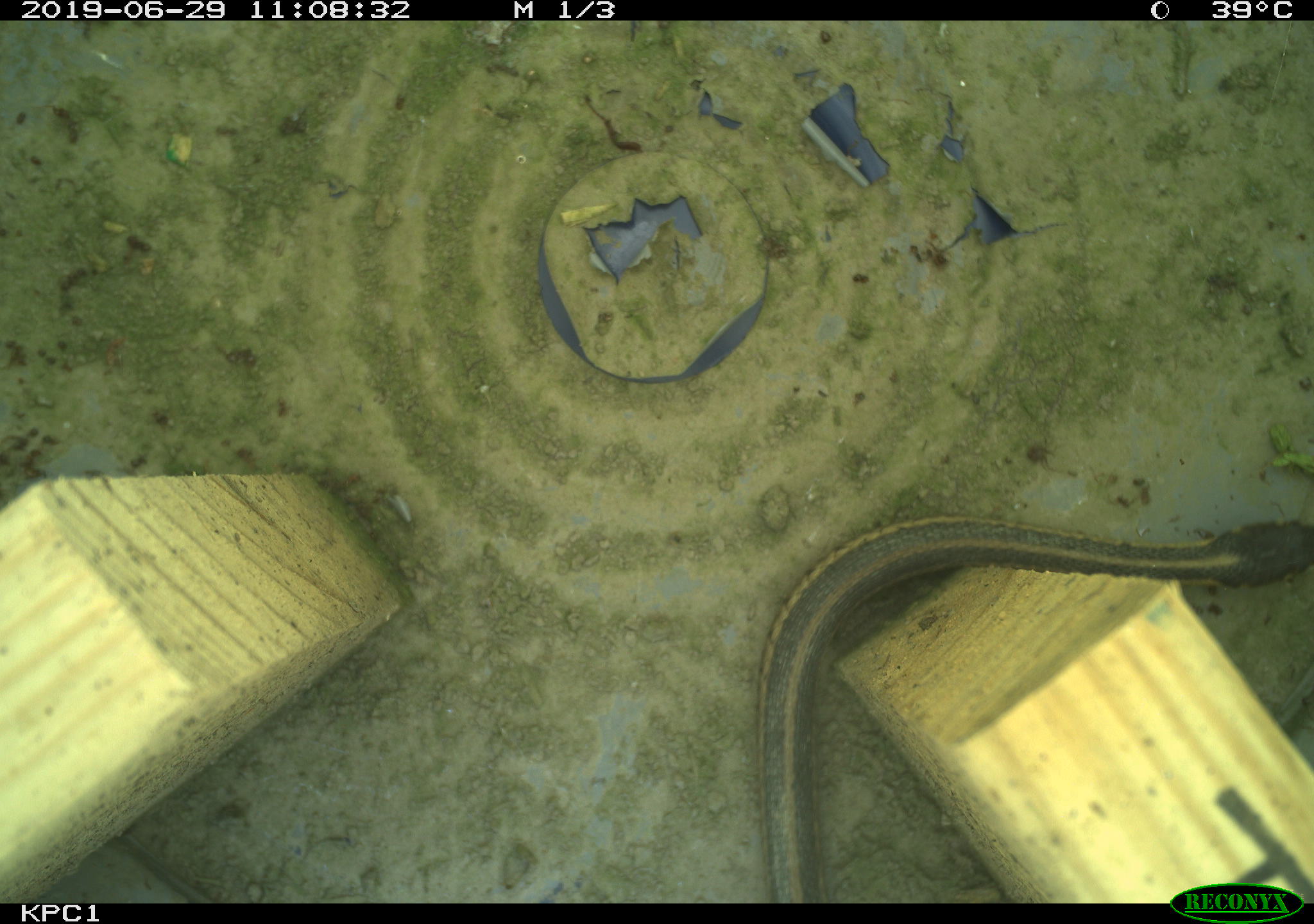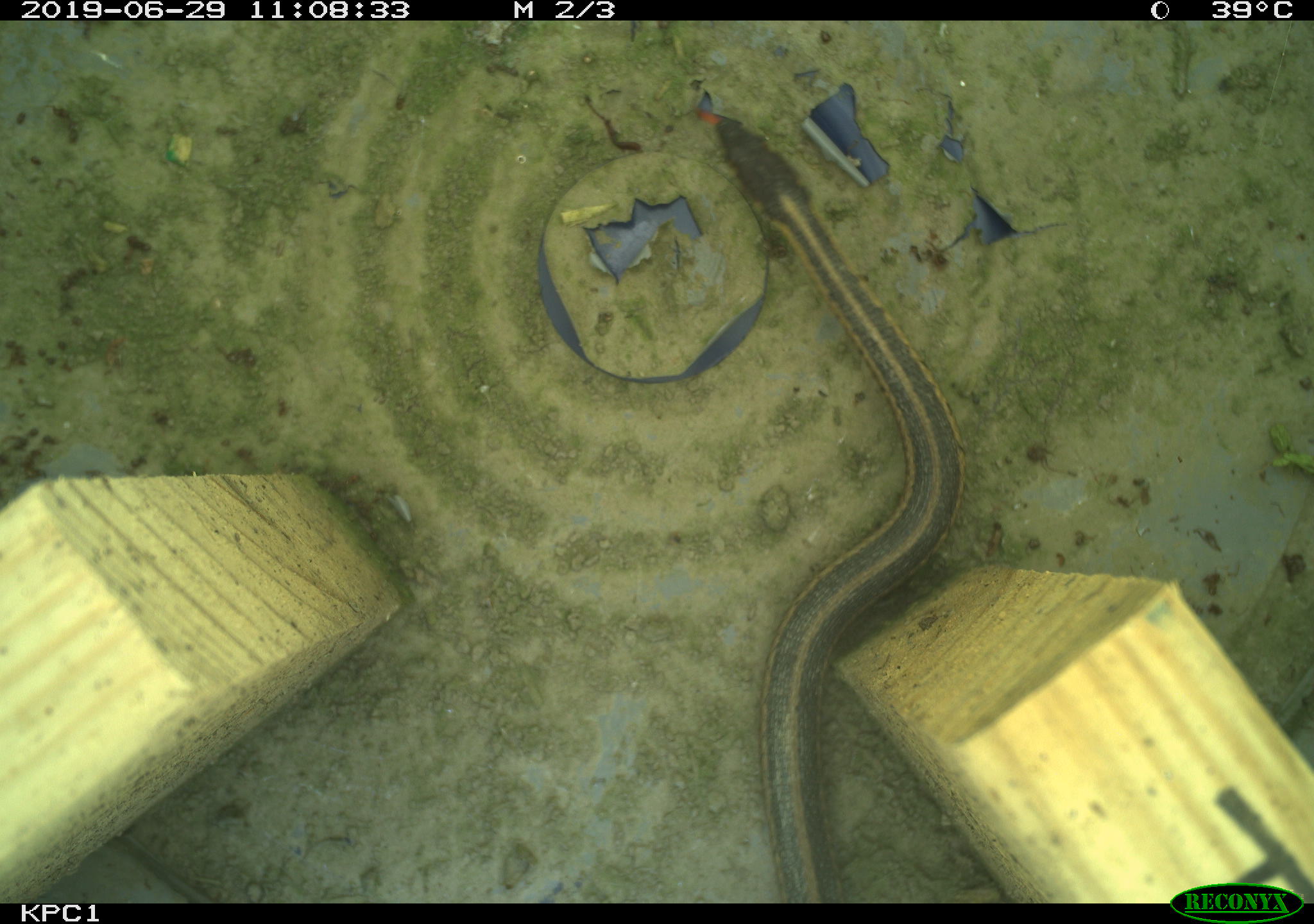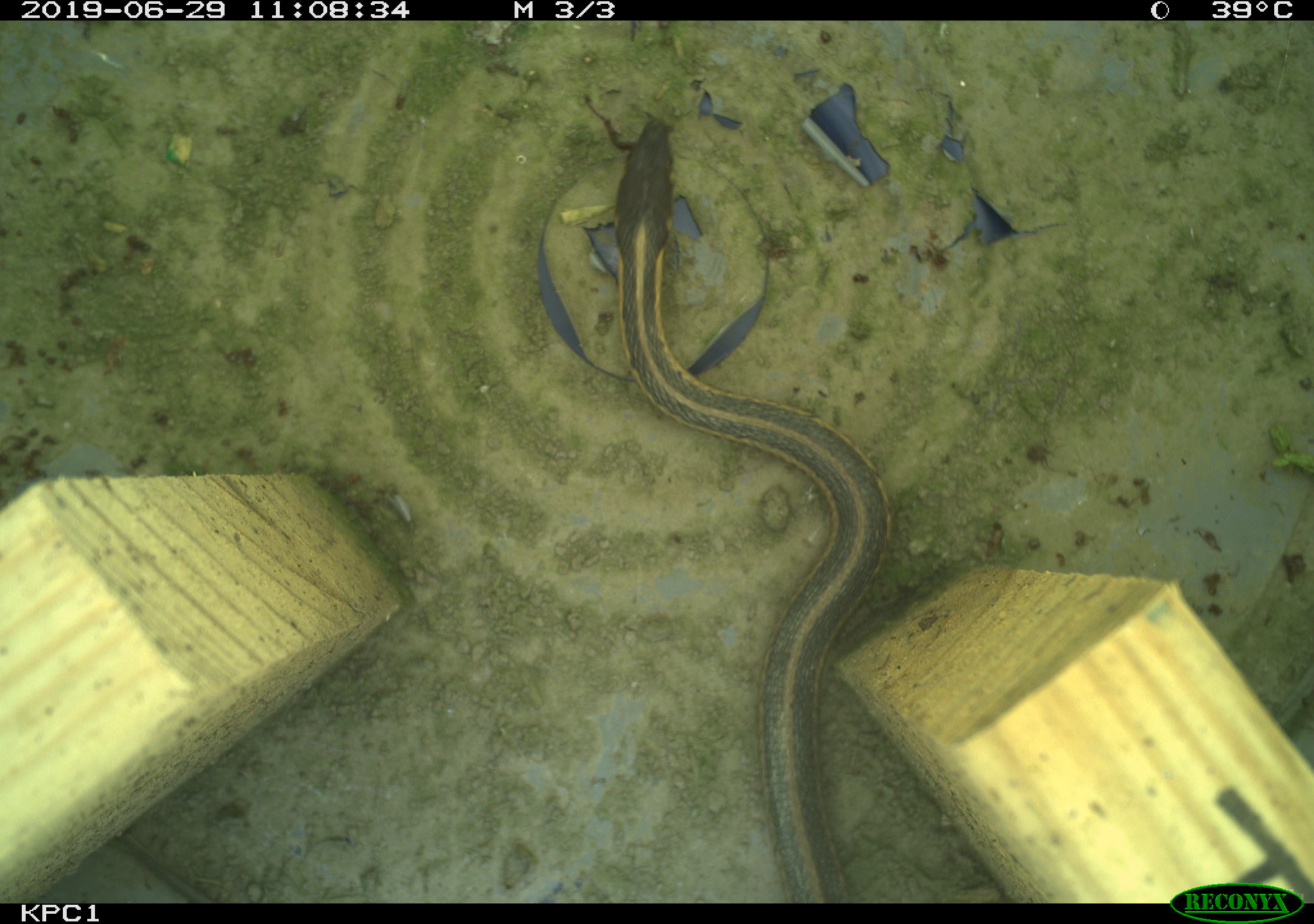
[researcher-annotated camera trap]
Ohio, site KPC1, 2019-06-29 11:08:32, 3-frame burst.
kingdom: Animalia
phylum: Chordata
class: Reptilia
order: Squamata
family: Colubridae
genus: Thamnophis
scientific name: Thamnophis sirtalis sirtalis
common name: eastern gartersnake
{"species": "eastern gartersnake (Thamnophis sirtalis sirtalis)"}